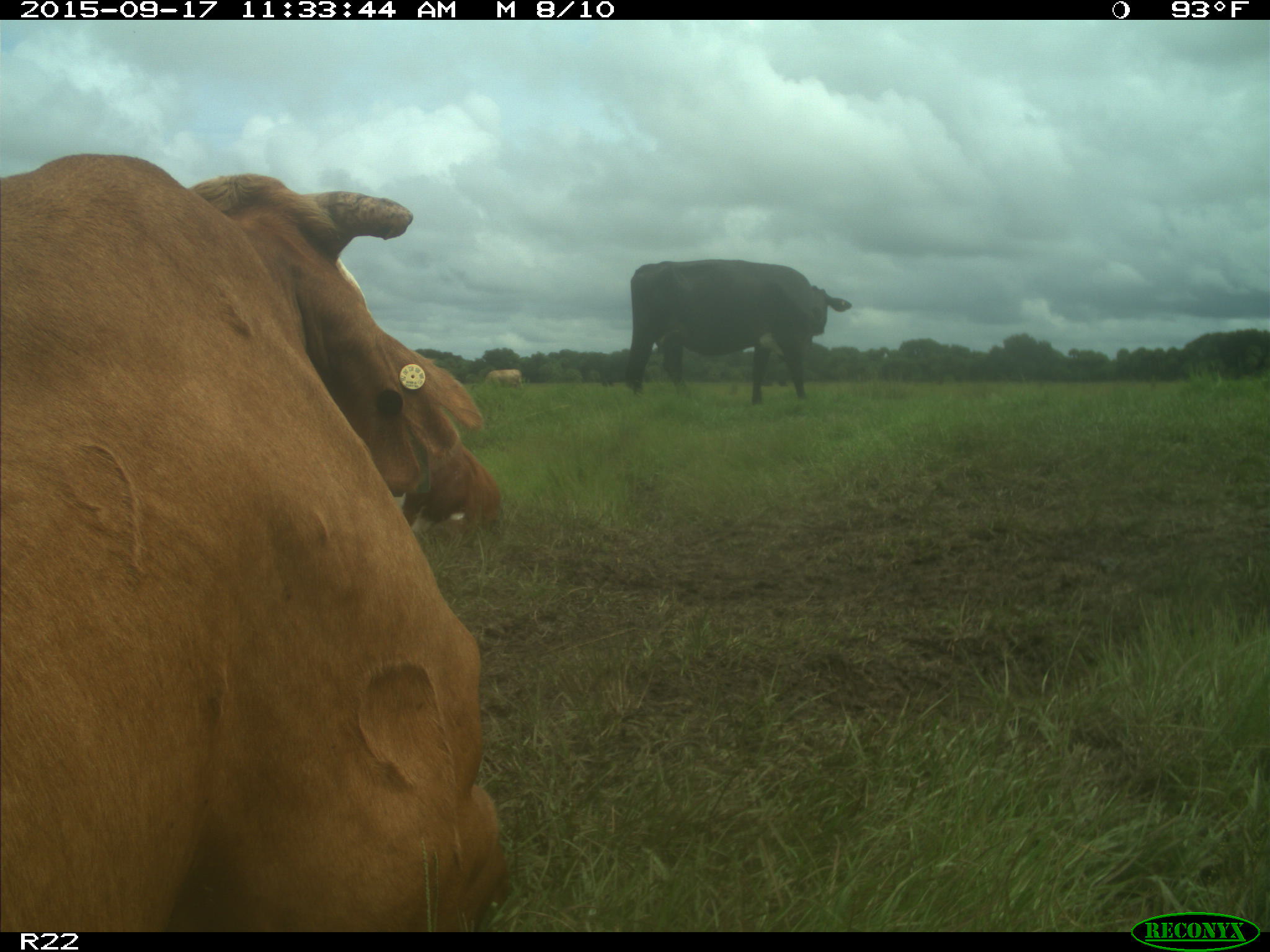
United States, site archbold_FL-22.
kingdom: Animalia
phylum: Chordata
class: Mammalia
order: Artiodactyla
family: Bovidae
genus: Bos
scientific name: Bos taurus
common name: domestic cow